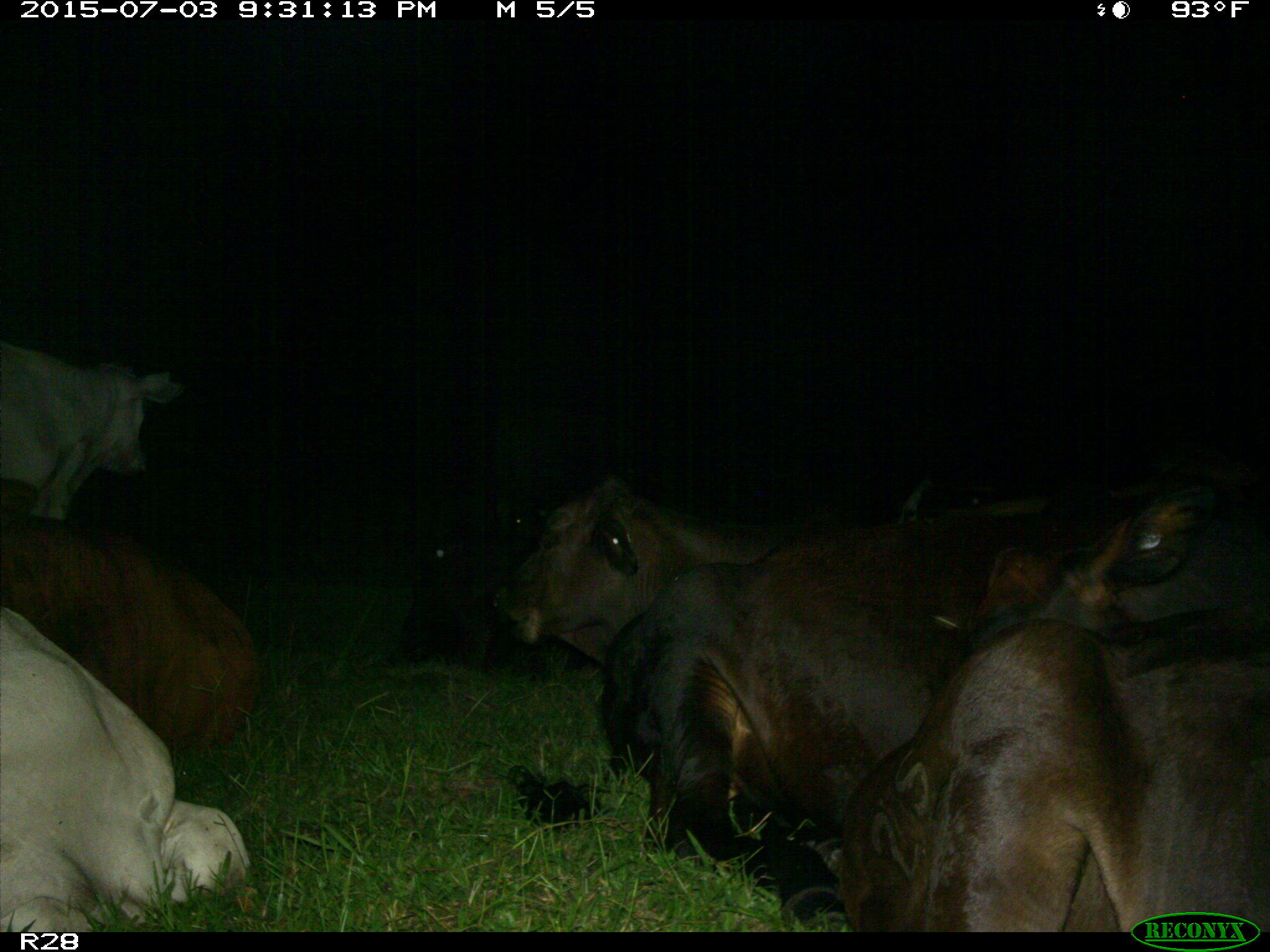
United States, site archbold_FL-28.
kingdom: Animalia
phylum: Chordata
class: Mammalia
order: Artiodactyla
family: Bovidae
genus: Bos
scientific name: Bos taurus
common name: domestic cow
Bos taurus (domestic cow).